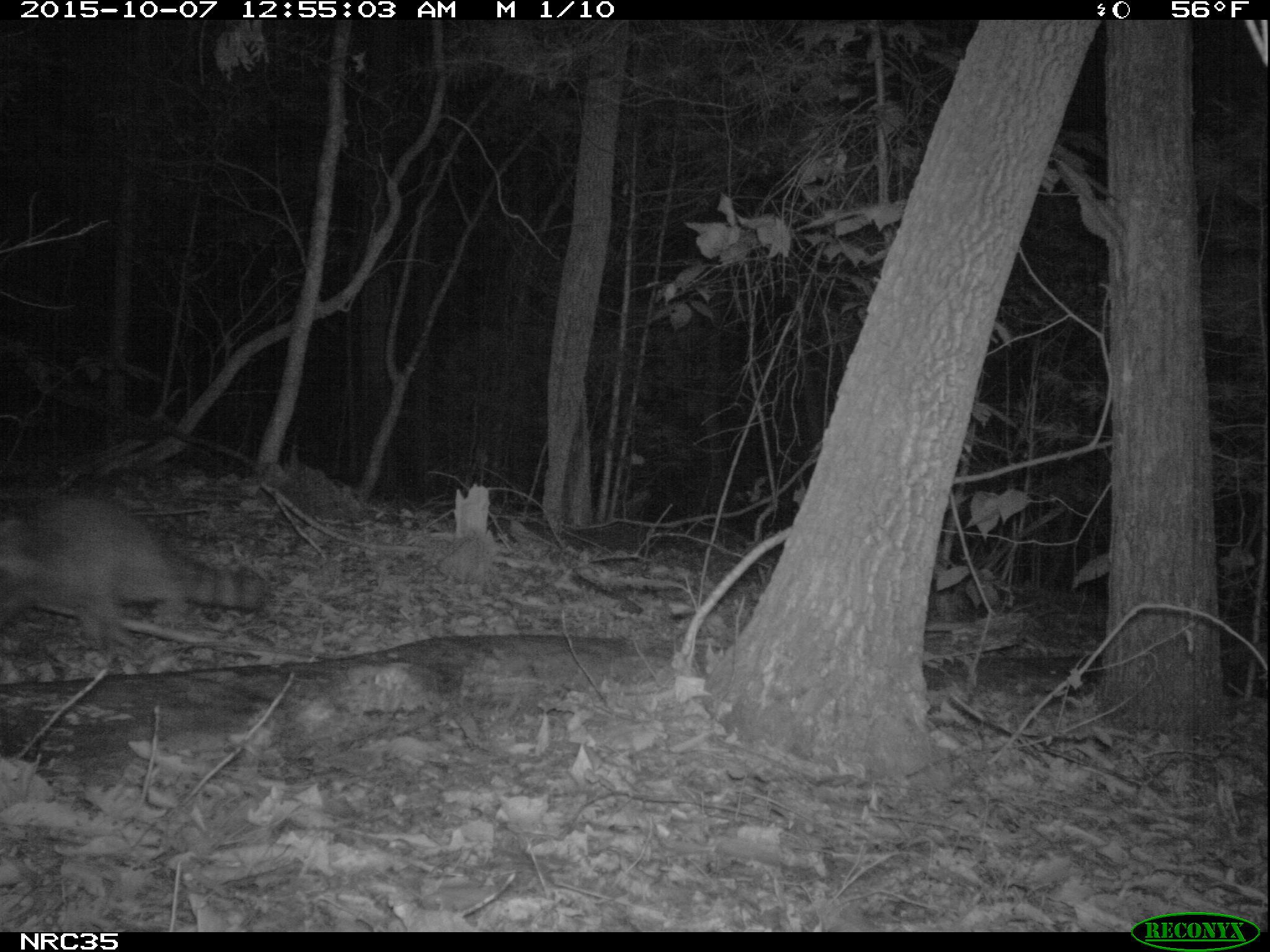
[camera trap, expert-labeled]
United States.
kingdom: Animalia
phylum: Chordata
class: Mammalia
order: Carnivora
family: Procyonidae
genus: Procyon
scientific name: Procyon lotor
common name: northern raccoon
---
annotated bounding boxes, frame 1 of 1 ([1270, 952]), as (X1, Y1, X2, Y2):
Northern Raccoon: (4, 483, 279, 664)